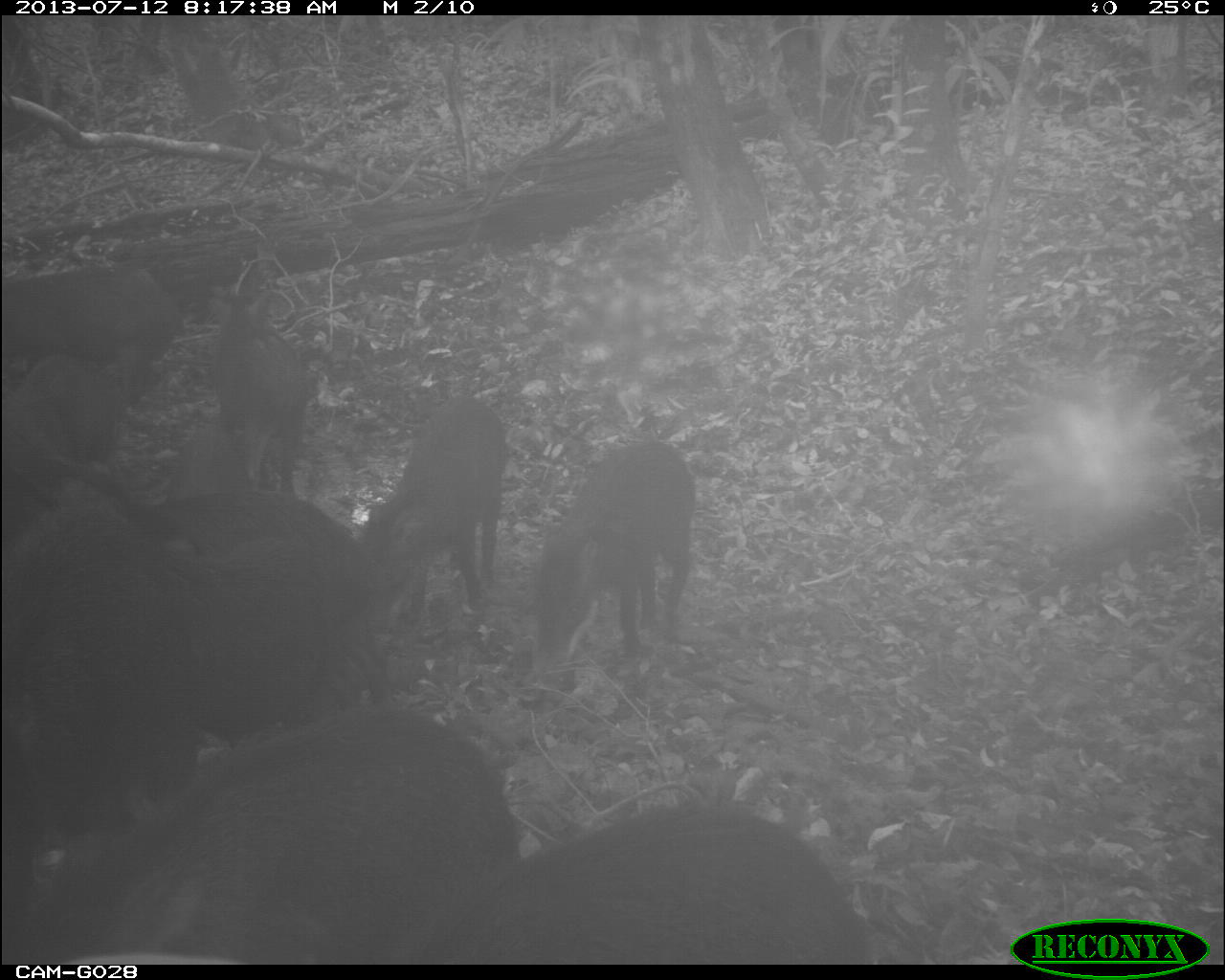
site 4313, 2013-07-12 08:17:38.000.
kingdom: Animalia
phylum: Chordata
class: Mammalia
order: Artiodactyla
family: Tayassuidae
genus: Tayassu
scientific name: Tayassu pecari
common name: white-lipped peccary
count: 25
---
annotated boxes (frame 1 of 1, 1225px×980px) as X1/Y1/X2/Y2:
tayassu pecari: 5/703/506/963; 5/543/381/887; 5/483/389/716; 378/799/859/963; 533/439/690/663; 358/395/505/622; 0/263/177/409; 3/354/122/525; 209/307/309/486; 162/414/257/511